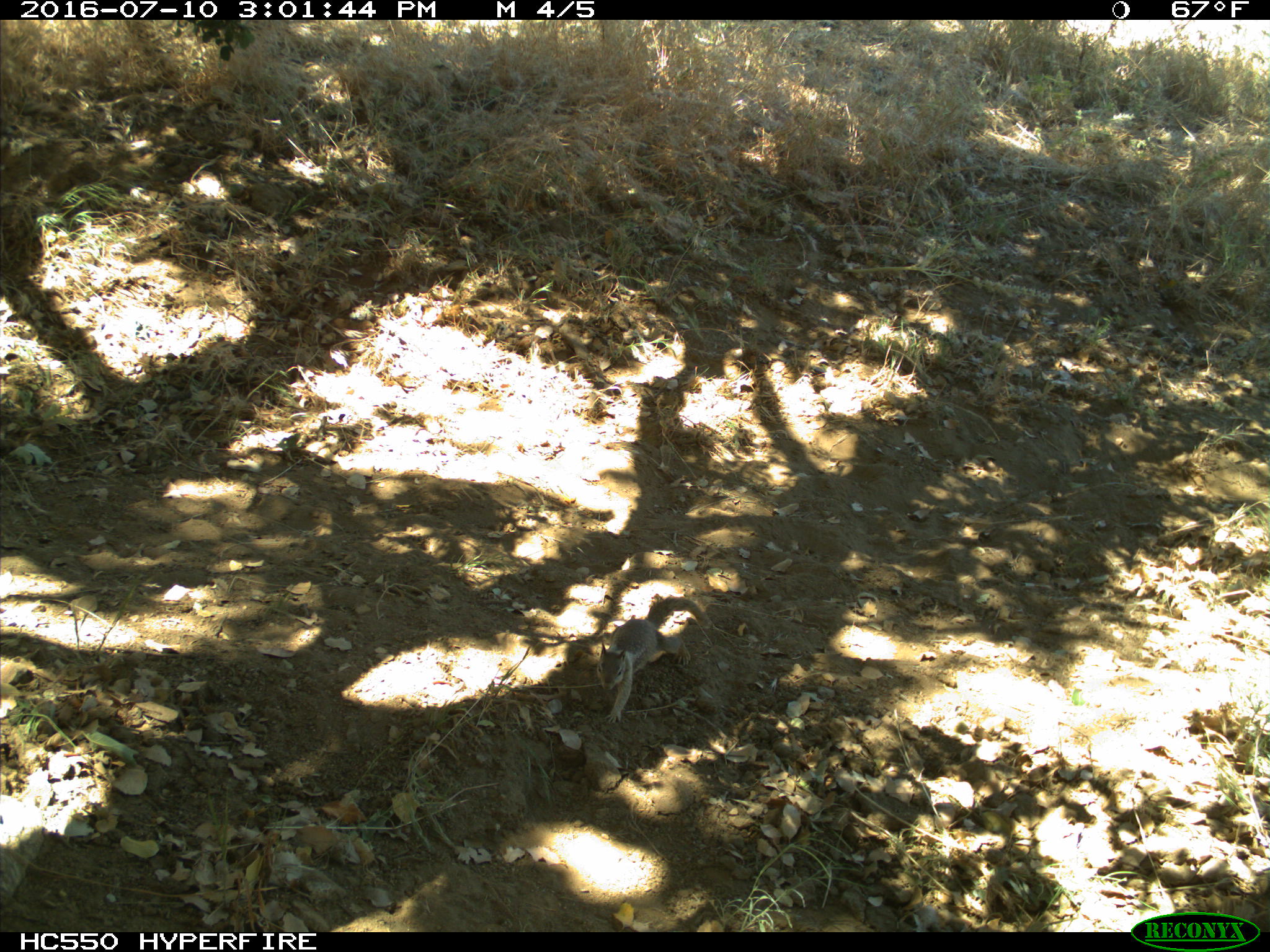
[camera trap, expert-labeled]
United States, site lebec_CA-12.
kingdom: Animalia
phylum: Chordata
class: Mammalia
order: Rodentia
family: Sciuridae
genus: Otospermophilus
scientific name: Otospermophilus beecheyi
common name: california ground squirrel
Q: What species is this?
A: Otospermophilus beecheyi (california ground squirrel).